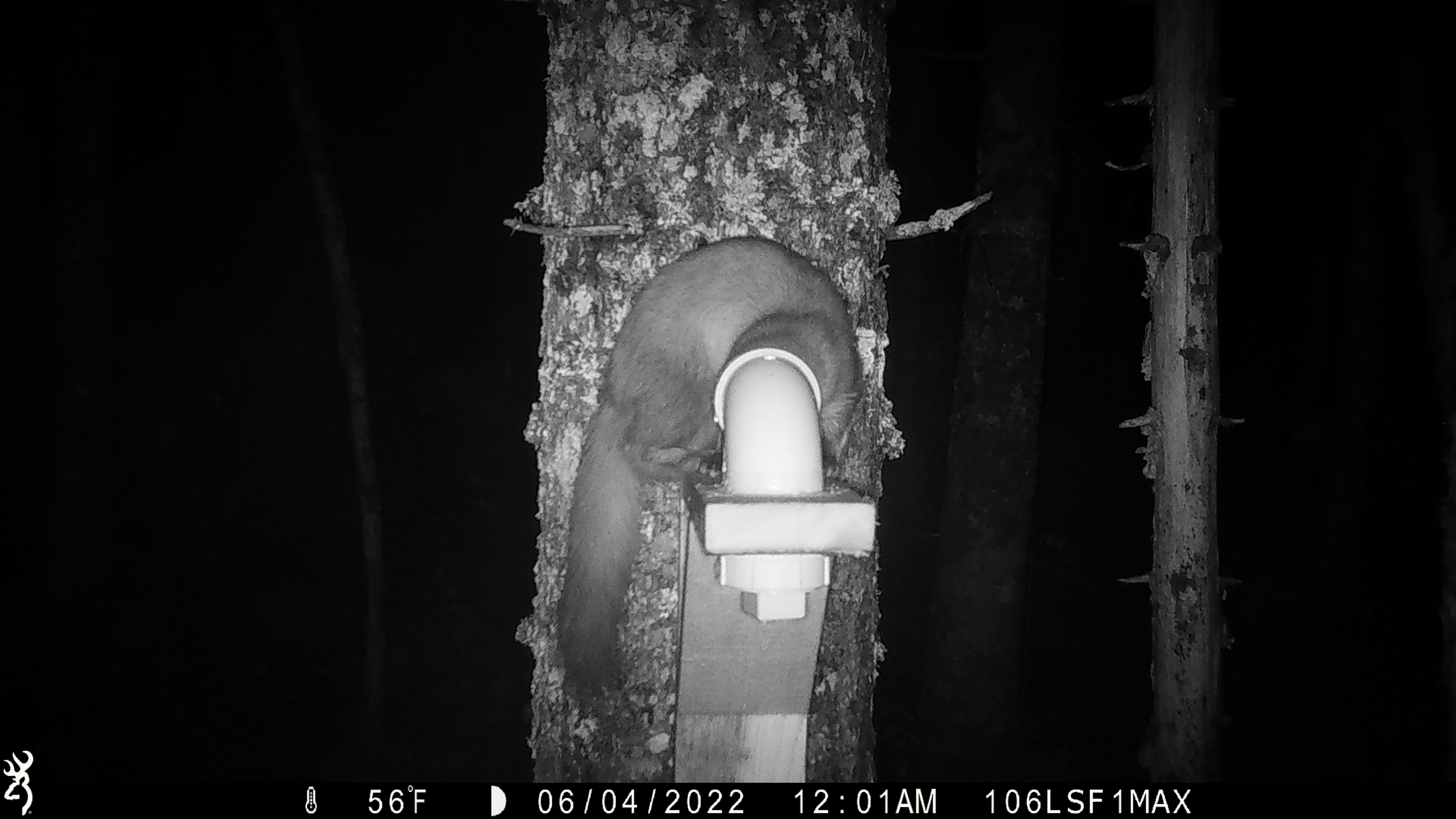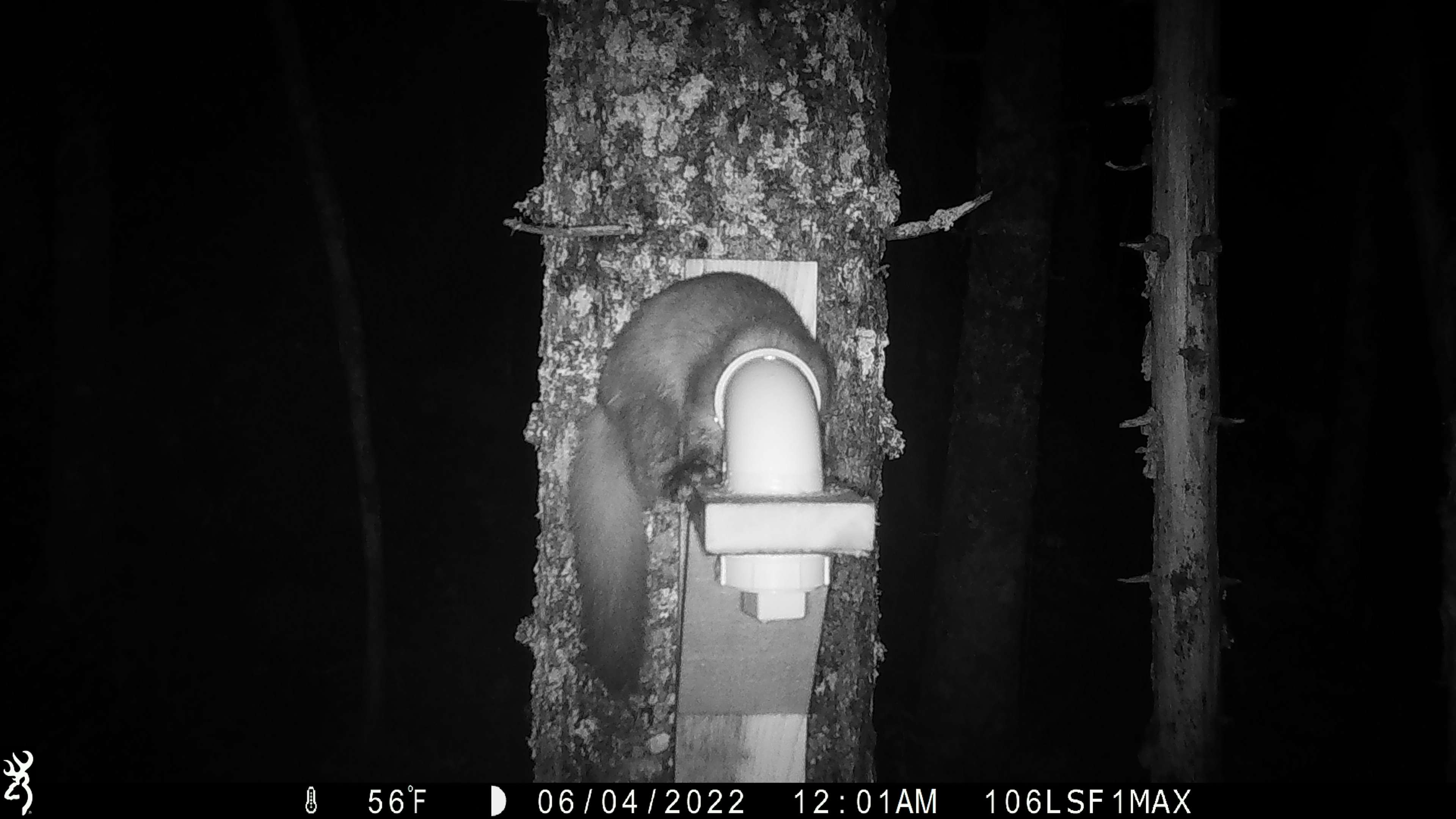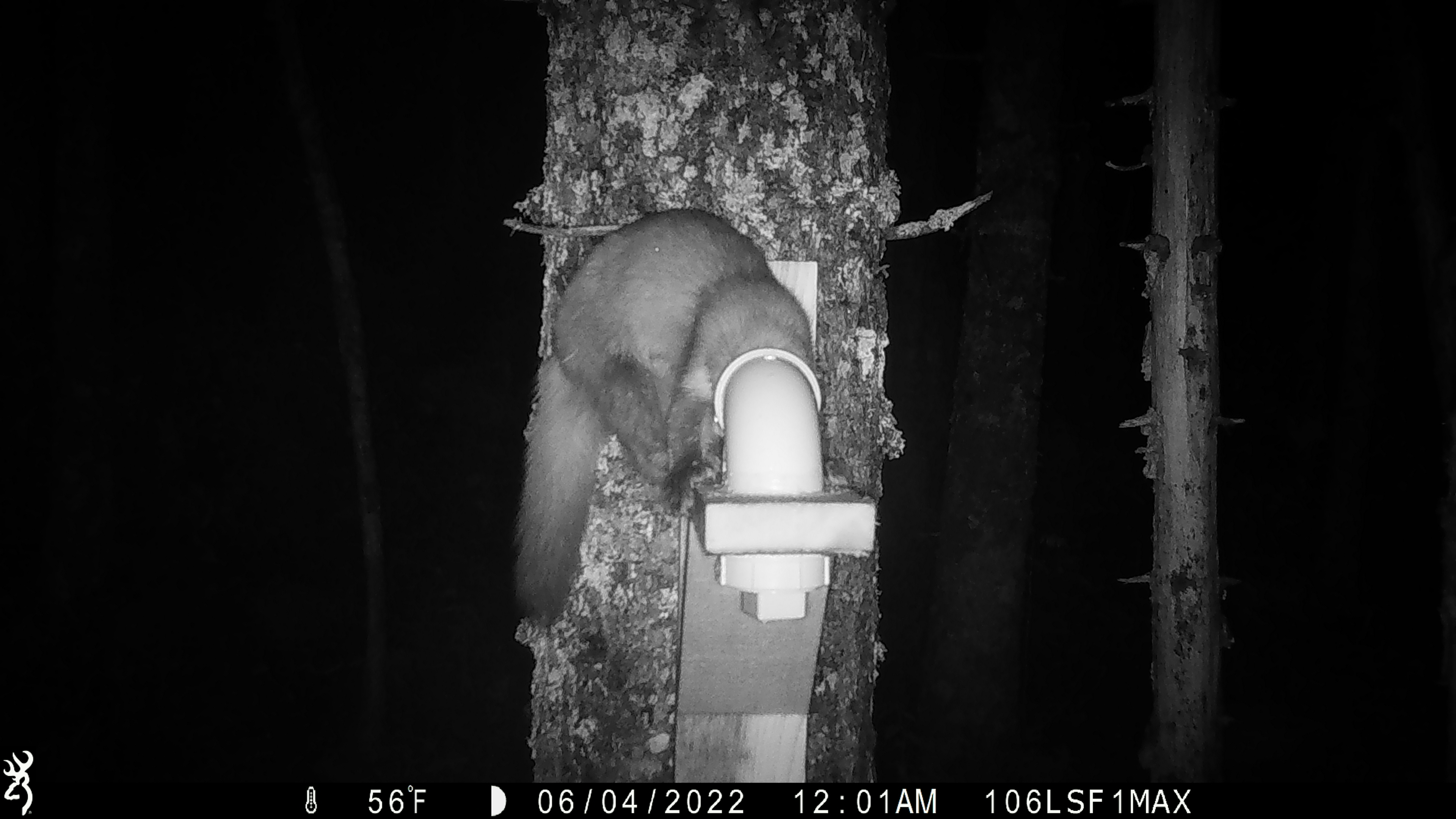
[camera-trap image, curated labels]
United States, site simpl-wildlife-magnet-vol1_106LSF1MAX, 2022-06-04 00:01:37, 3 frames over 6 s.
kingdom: Animalia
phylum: Chordata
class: Mammalia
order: Carnivora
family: Mustelidae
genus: Martes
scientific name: Martes americana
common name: american marten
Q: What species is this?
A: American marten (Martes americana).